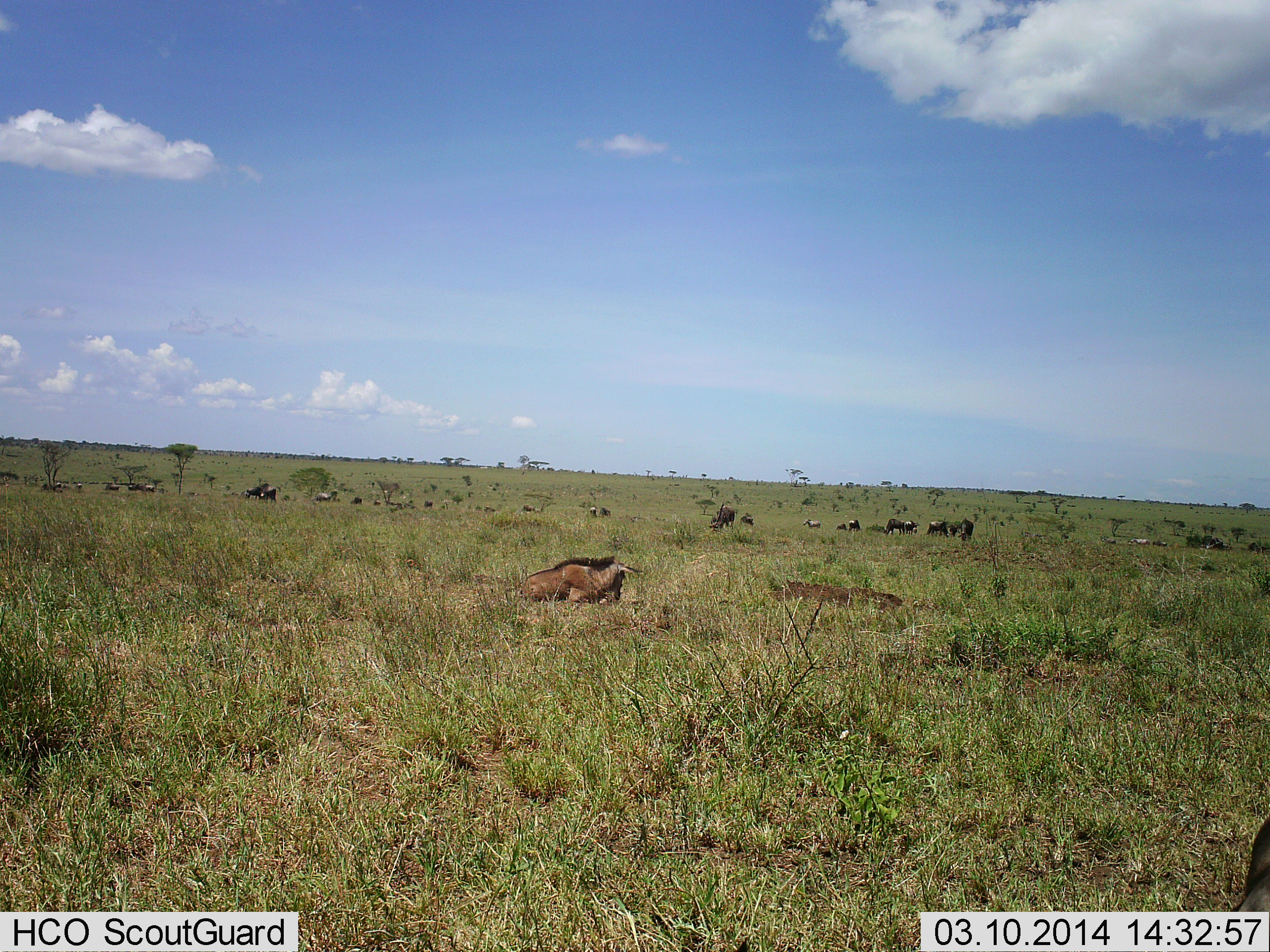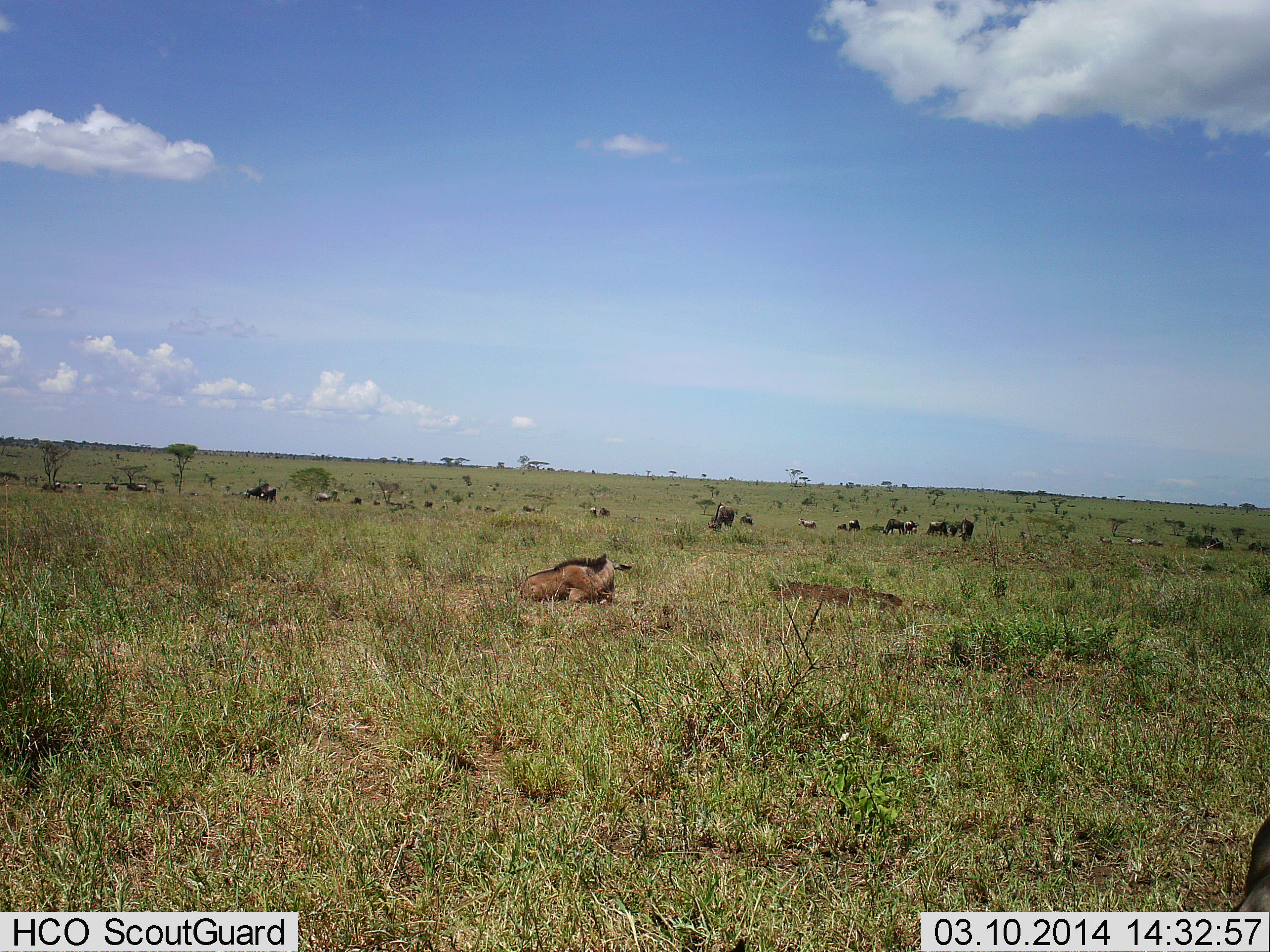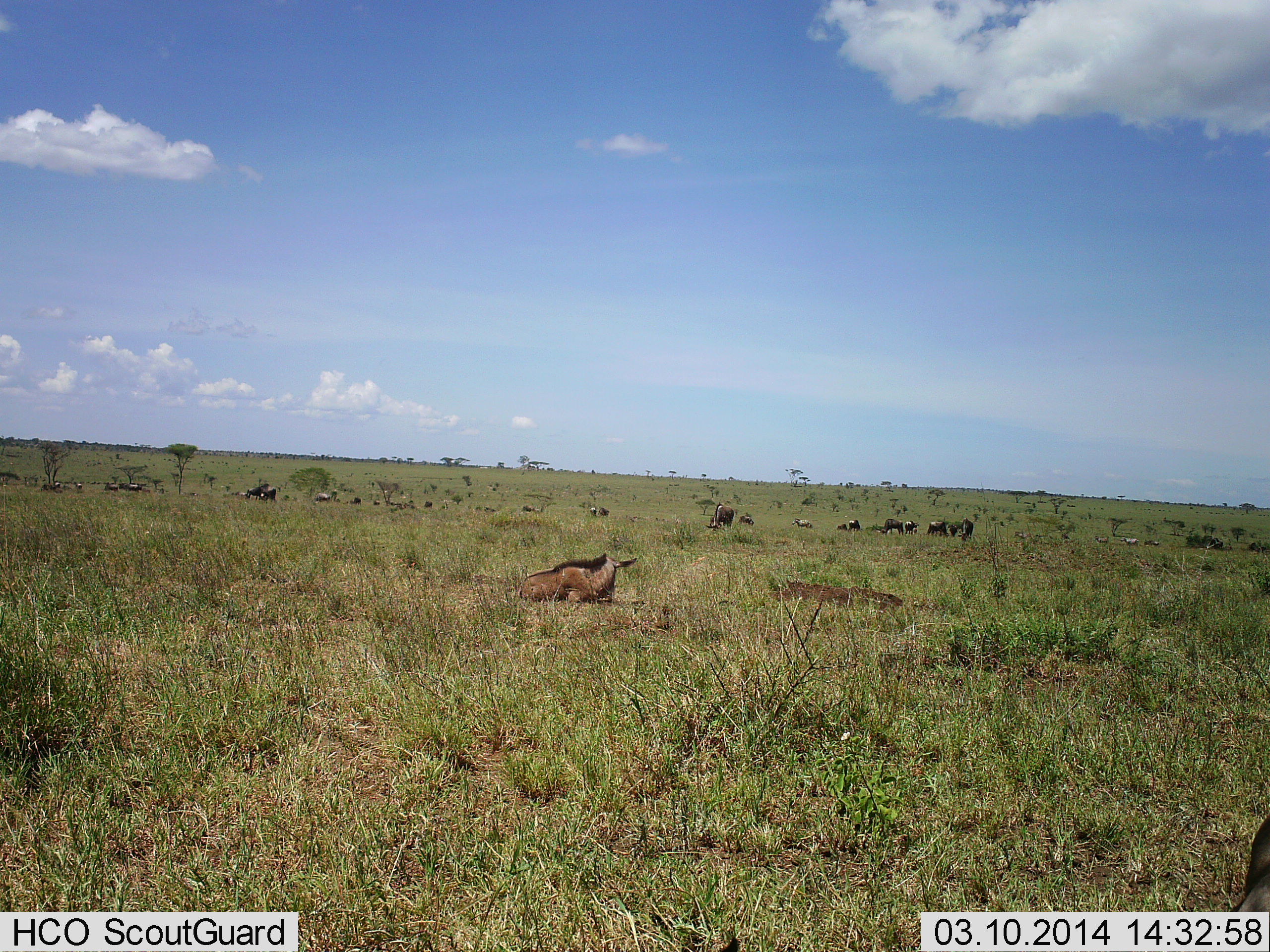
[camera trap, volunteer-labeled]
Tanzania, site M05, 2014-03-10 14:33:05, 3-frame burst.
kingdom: Animalia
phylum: Chordata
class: Mammalia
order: Artiodactyla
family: Bovidae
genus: Connochaetes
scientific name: Connochaetes taurinus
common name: blue wildebeest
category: wildebeest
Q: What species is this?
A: Wildebeest (blue wildebeest) (Connochaetes taurinus).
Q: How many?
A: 11-50.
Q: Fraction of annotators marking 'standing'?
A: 45%.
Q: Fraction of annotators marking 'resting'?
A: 100%.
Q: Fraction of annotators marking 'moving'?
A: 18%.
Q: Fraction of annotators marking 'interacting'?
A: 0%.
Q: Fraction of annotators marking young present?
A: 64%.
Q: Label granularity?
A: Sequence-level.